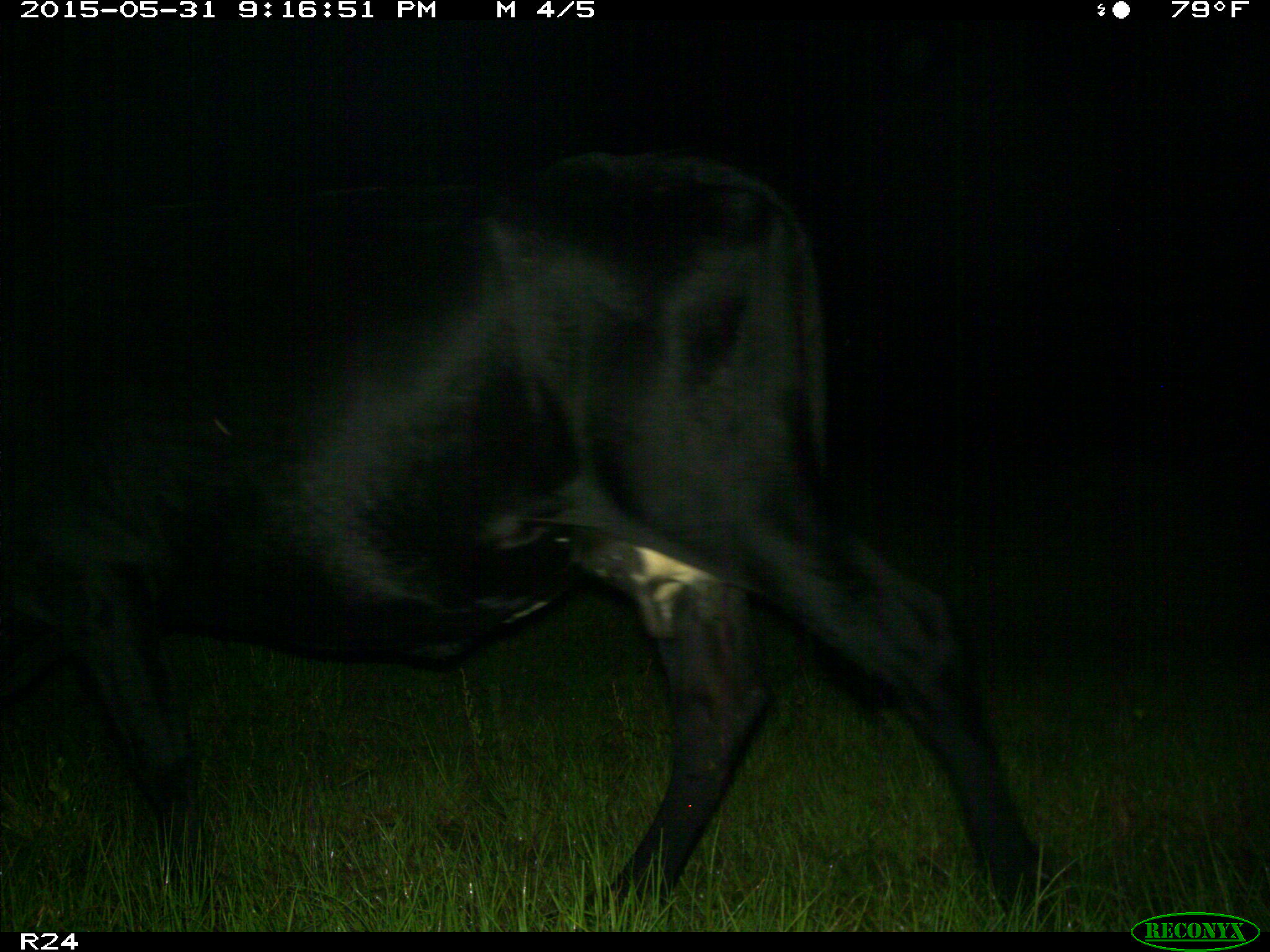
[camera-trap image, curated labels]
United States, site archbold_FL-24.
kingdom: Animalia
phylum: Chordata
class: Mammalia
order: Artiodactyla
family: Bovidae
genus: Bos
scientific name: Bos taurus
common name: domestic cow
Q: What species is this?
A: Bos taurus (domestic cow).